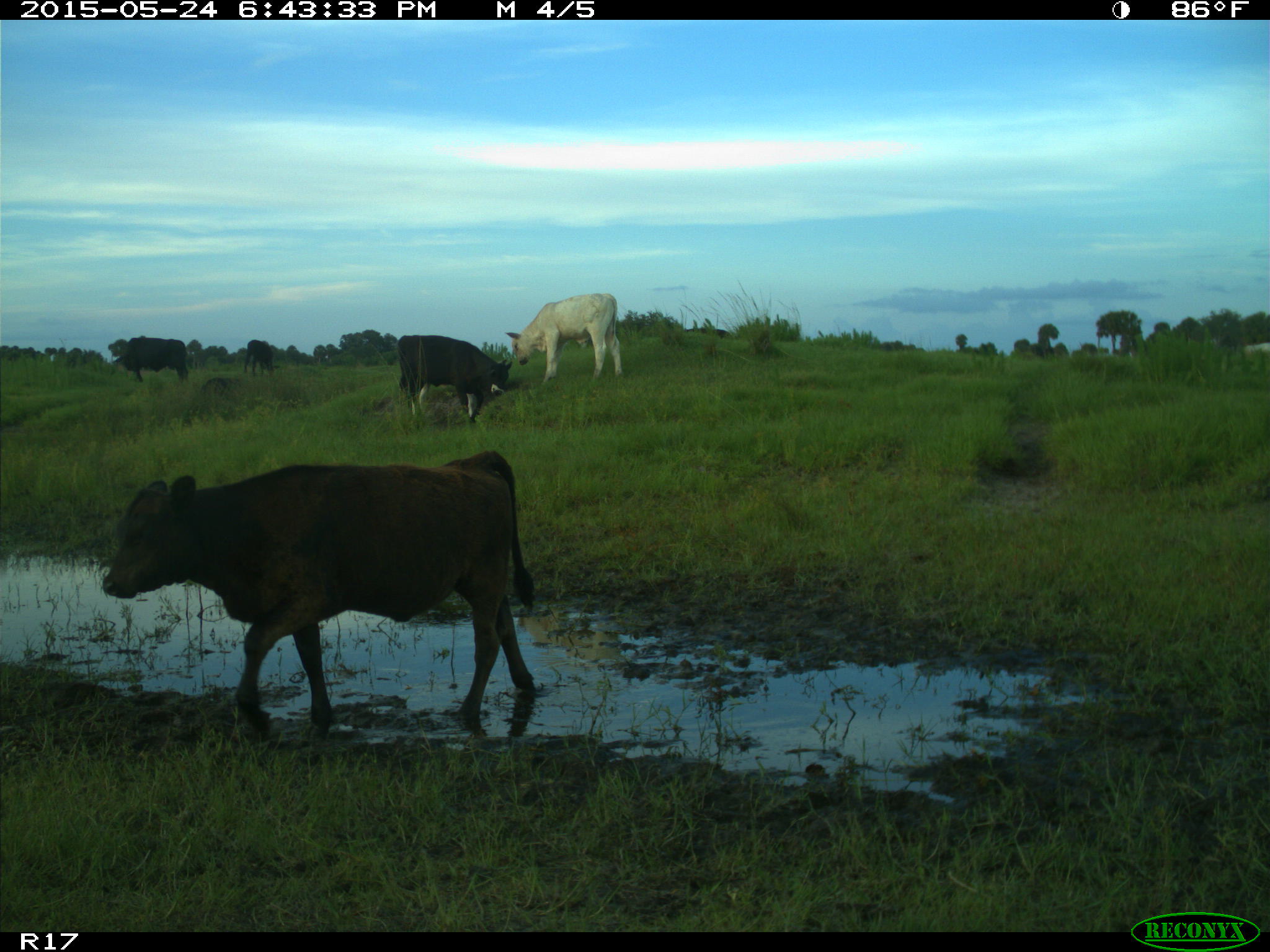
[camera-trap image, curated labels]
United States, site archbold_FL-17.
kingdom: Animalia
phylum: Chordata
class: Mammalia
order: Artiodactyla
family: Bovidae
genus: Bos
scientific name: Bos taurus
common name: domestic cow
Bos taurus (domestic cow).